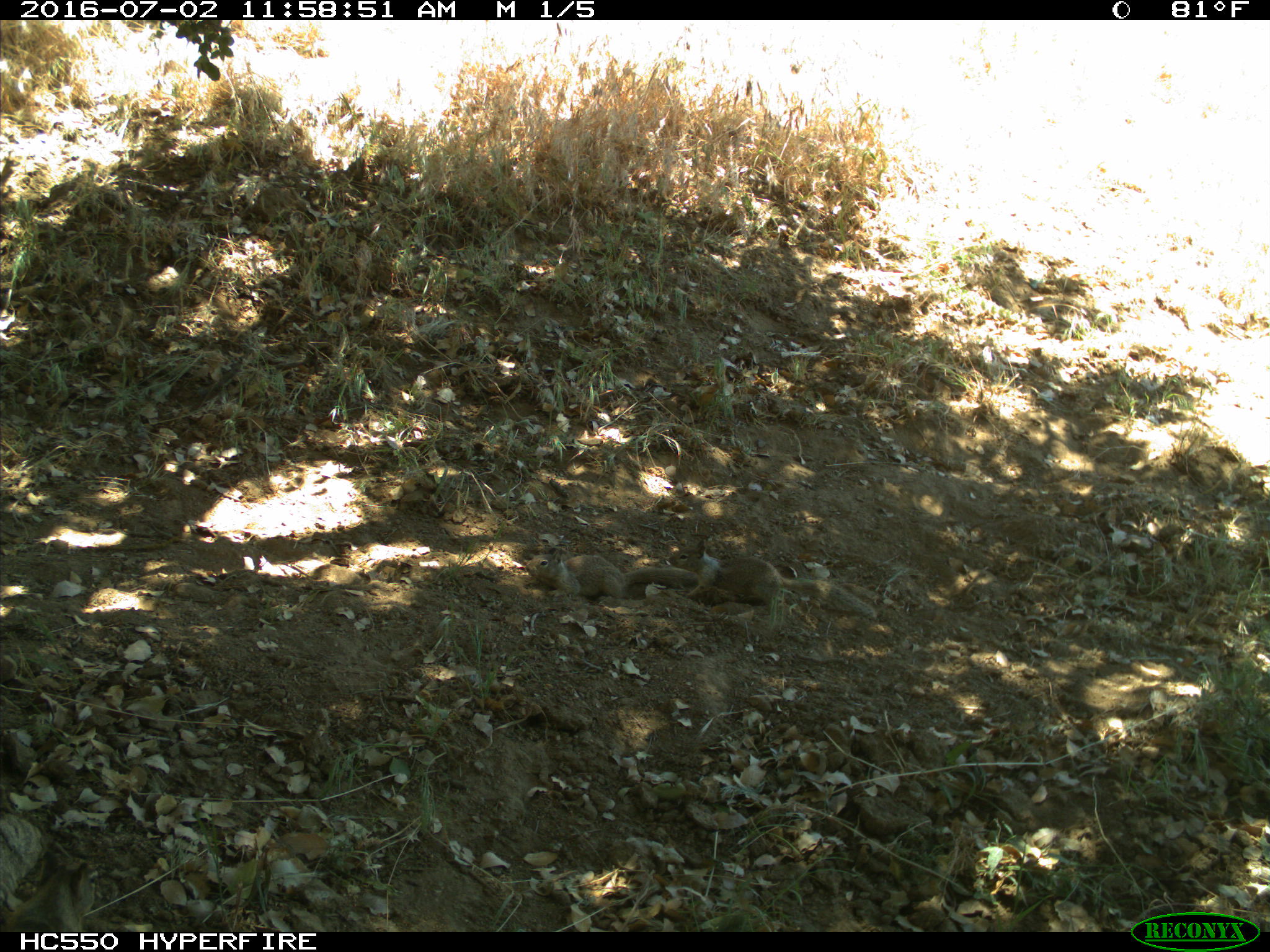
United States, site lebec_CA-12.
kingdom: Animalia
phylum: Chordata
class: Mammalia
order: Rodentia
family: Sciuridae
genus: Otospermophilus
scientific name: Otospermophilus beecheyi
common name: california ground squirrel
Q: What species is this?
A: Otospermophilus beecheyi (california ground squirrel).